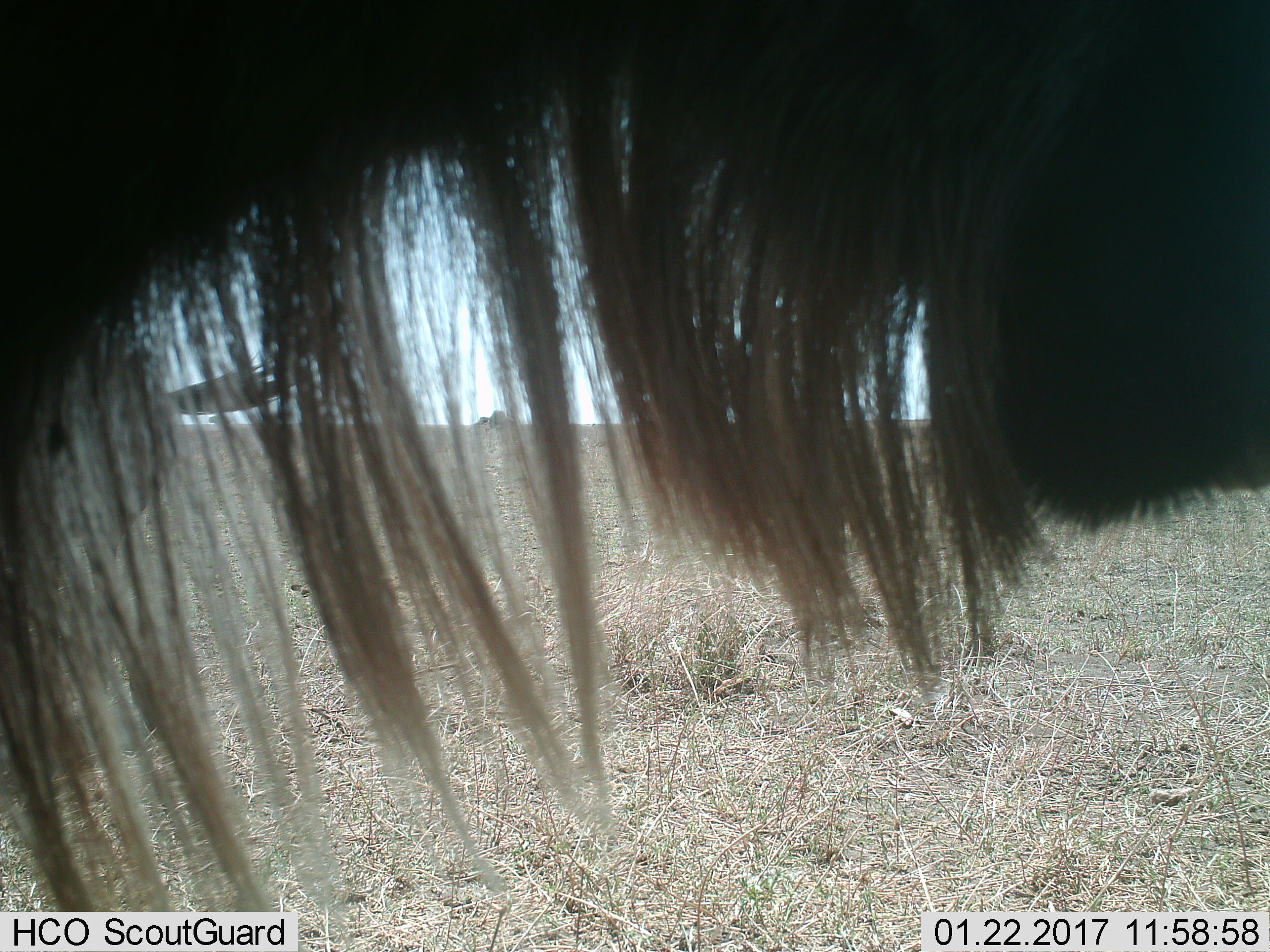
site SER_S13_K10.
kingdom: Animalia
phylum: Chordata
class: Mammalia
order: Artiodactyla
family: Bovidae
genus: Connochaetes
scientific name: Connochaetes taurinus taurinus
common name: blue wildebeest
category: wildebeestblue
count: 1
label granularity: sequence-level